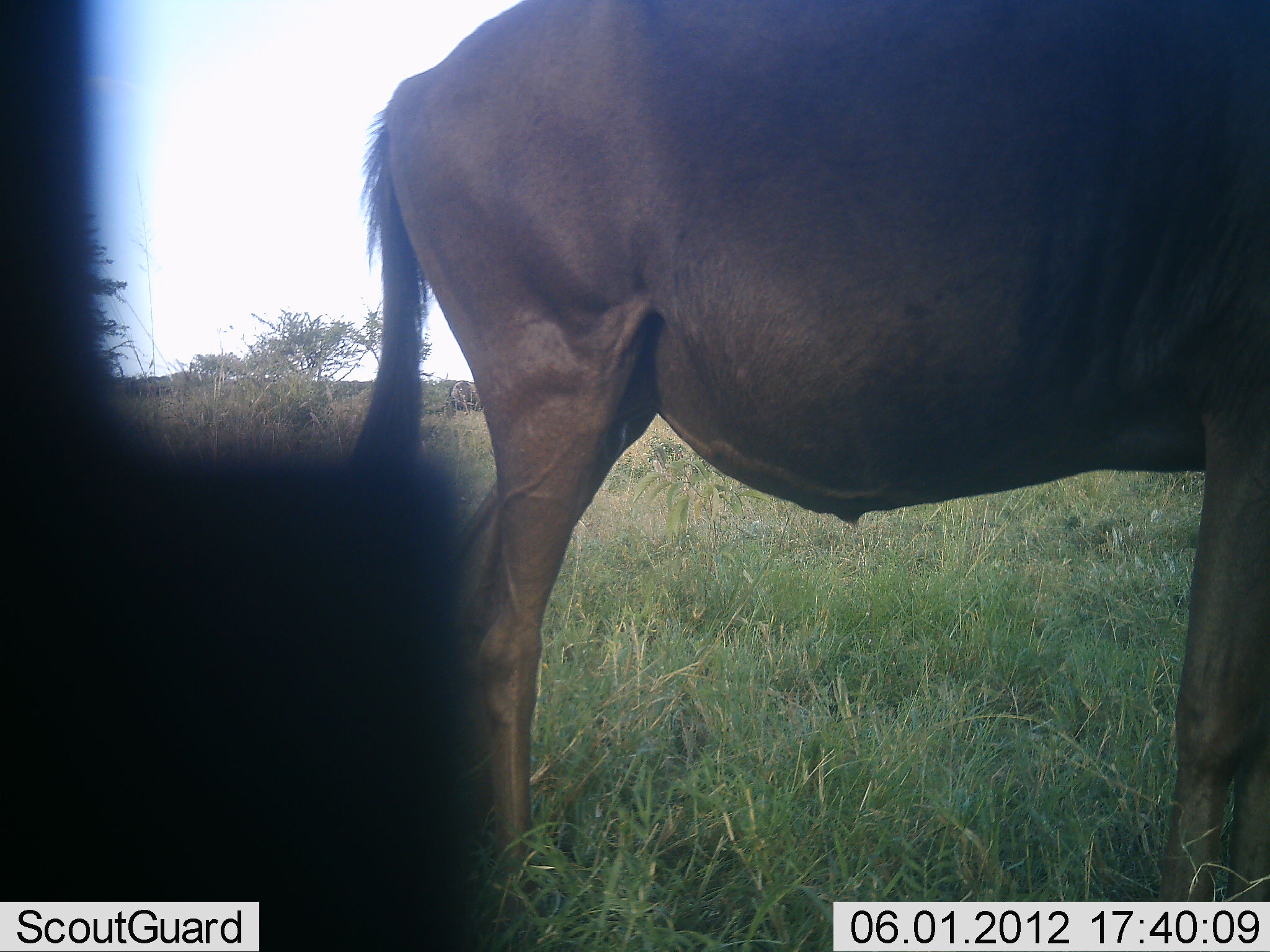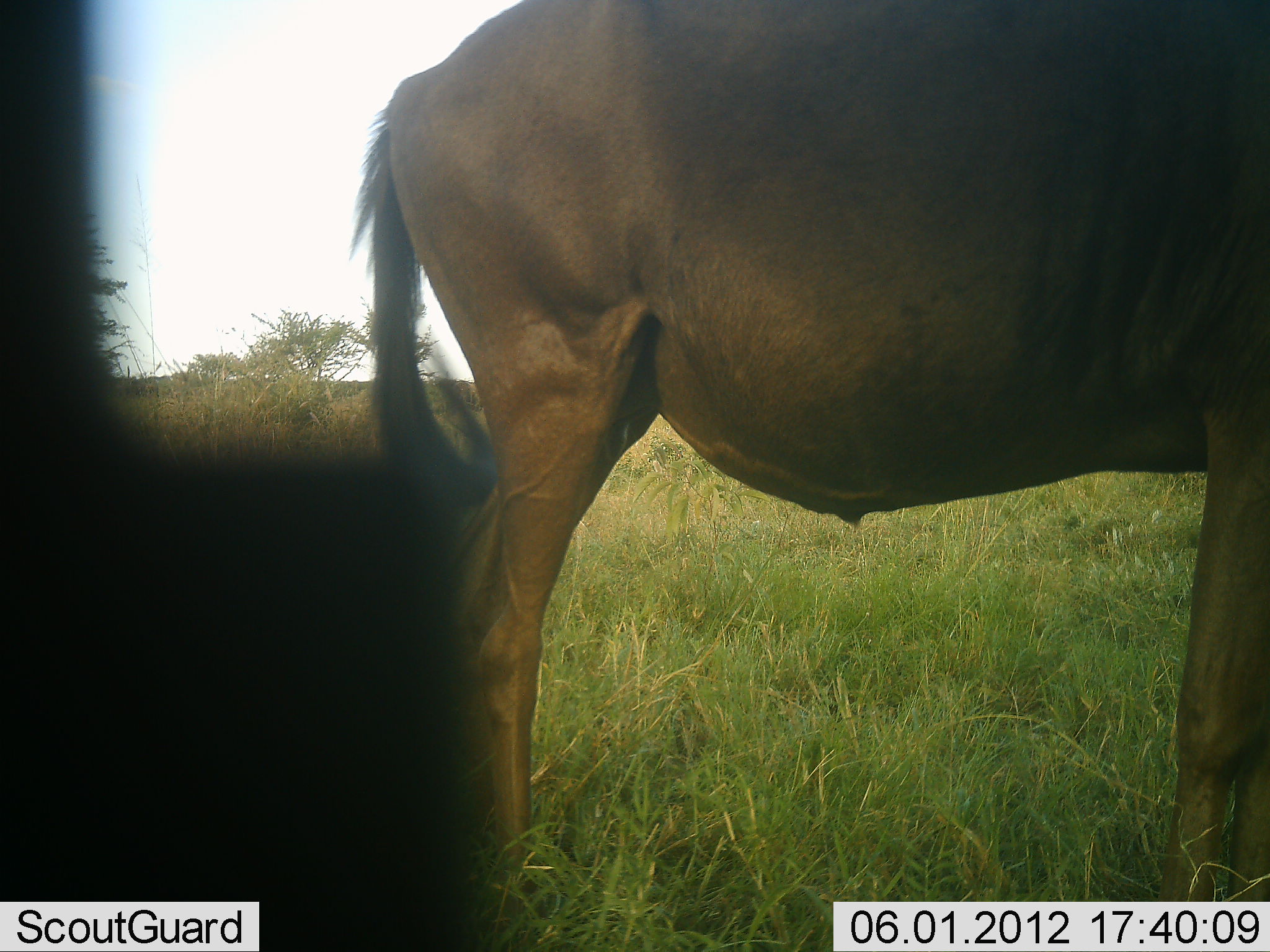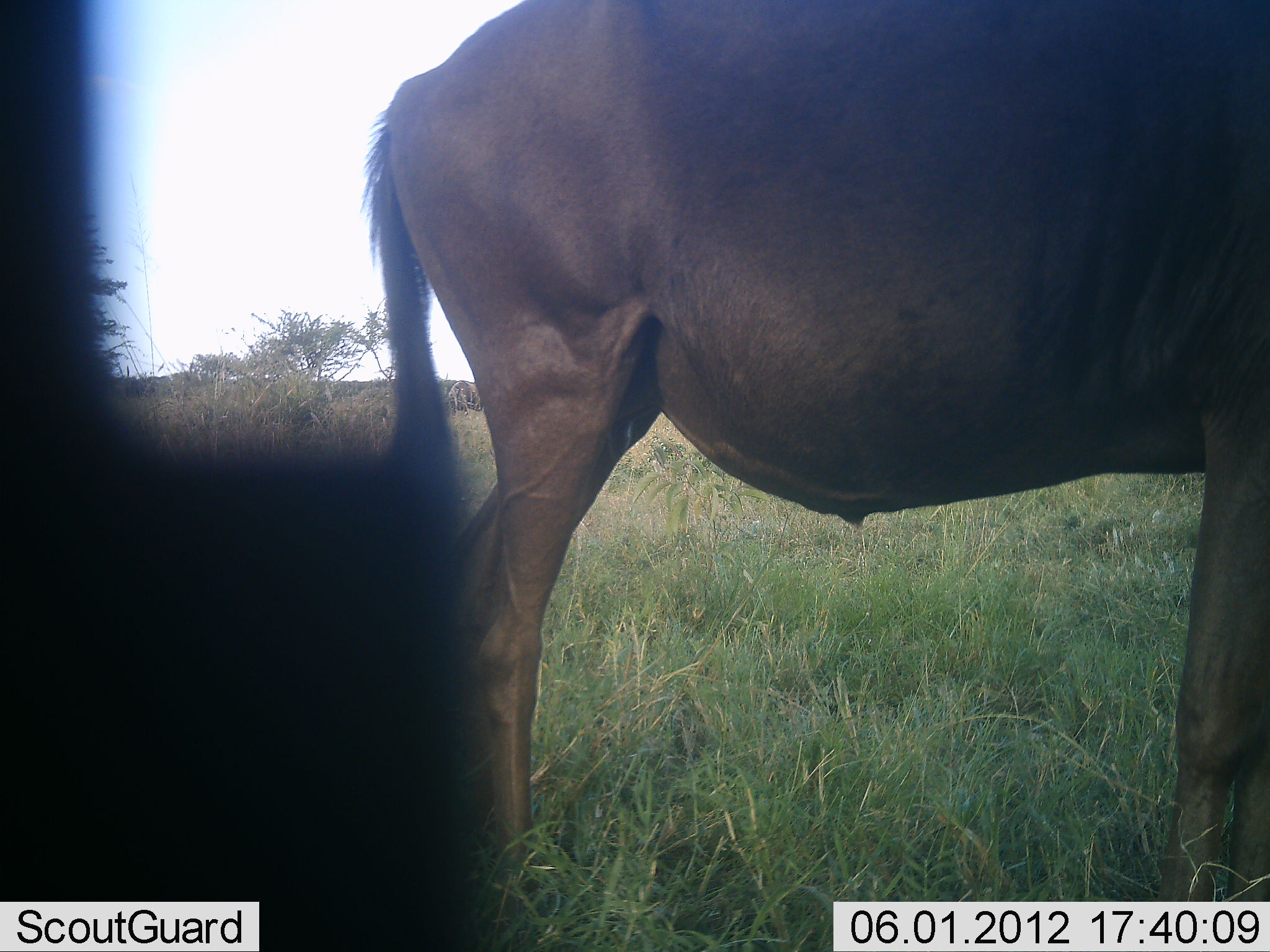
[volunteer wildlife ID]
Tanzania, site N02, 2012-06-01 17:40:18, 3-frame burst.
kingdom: Animalia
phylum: Chordata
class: Mammalia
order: Artiodactyla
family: Bovidae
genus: Connochaetes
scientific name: Connochaetes taurinus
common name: blue wildebeest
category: wildebeest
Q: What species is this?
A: Wildebeest (blue wildebeest) (Connochaetes taurinus).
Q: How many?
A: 1.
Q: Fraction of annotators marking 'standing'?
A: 100%.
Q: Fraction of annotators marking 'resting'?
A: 0%.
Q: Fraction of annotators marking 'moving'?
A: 0%.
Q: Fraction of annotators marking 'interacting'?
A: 0%.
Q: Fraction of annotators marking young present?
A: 0%.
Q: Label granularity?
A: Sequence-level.